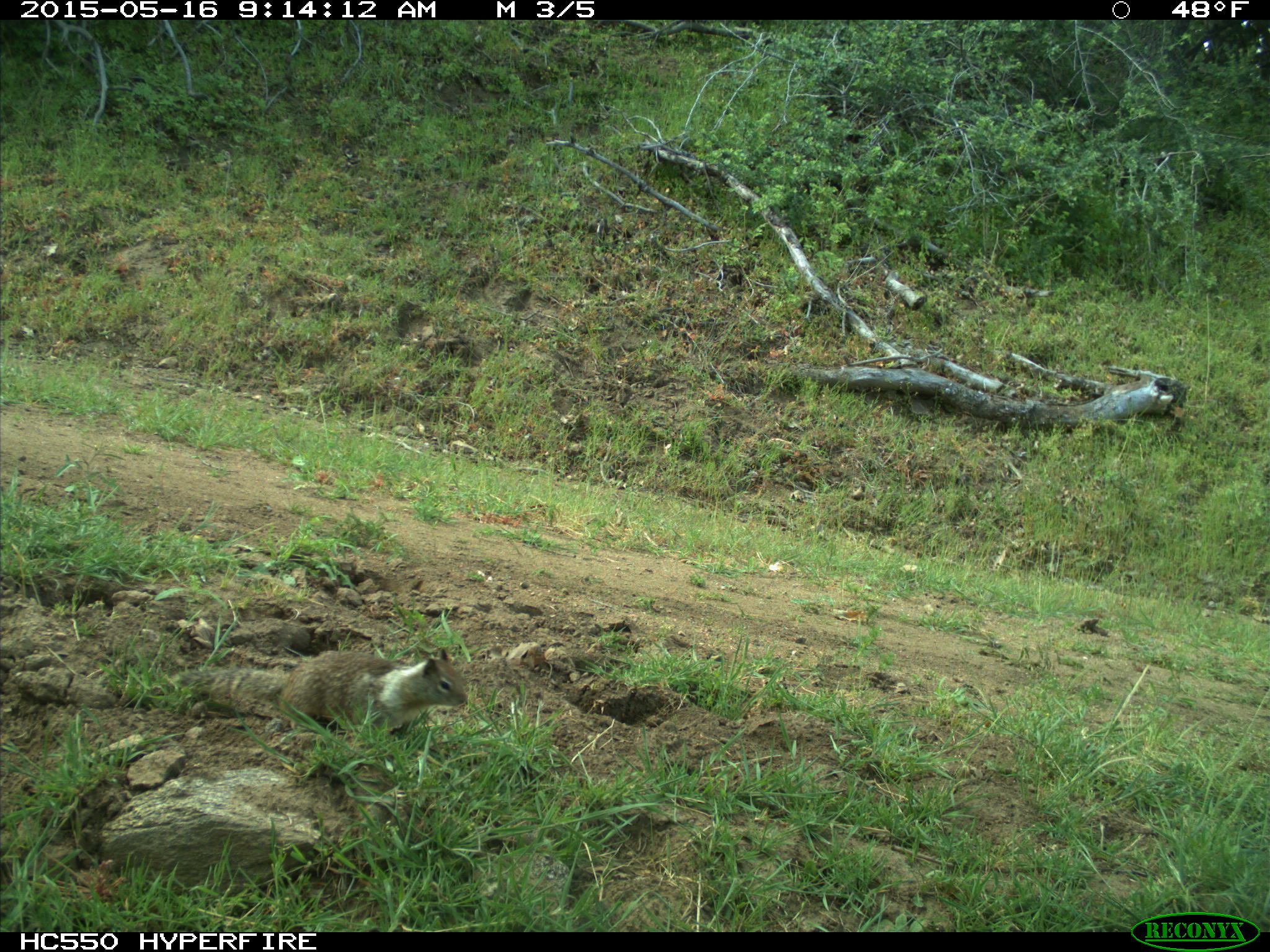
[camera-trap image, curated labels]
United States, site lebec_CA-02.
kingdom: Animalia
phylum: Chordata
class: Mammalia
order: Rodentia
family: Sciuridae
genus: Otospermophilus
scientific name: Otospermophilus beecheyi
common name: california ground squirrel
Otospermophilus beecheyi (california ground squirrel).